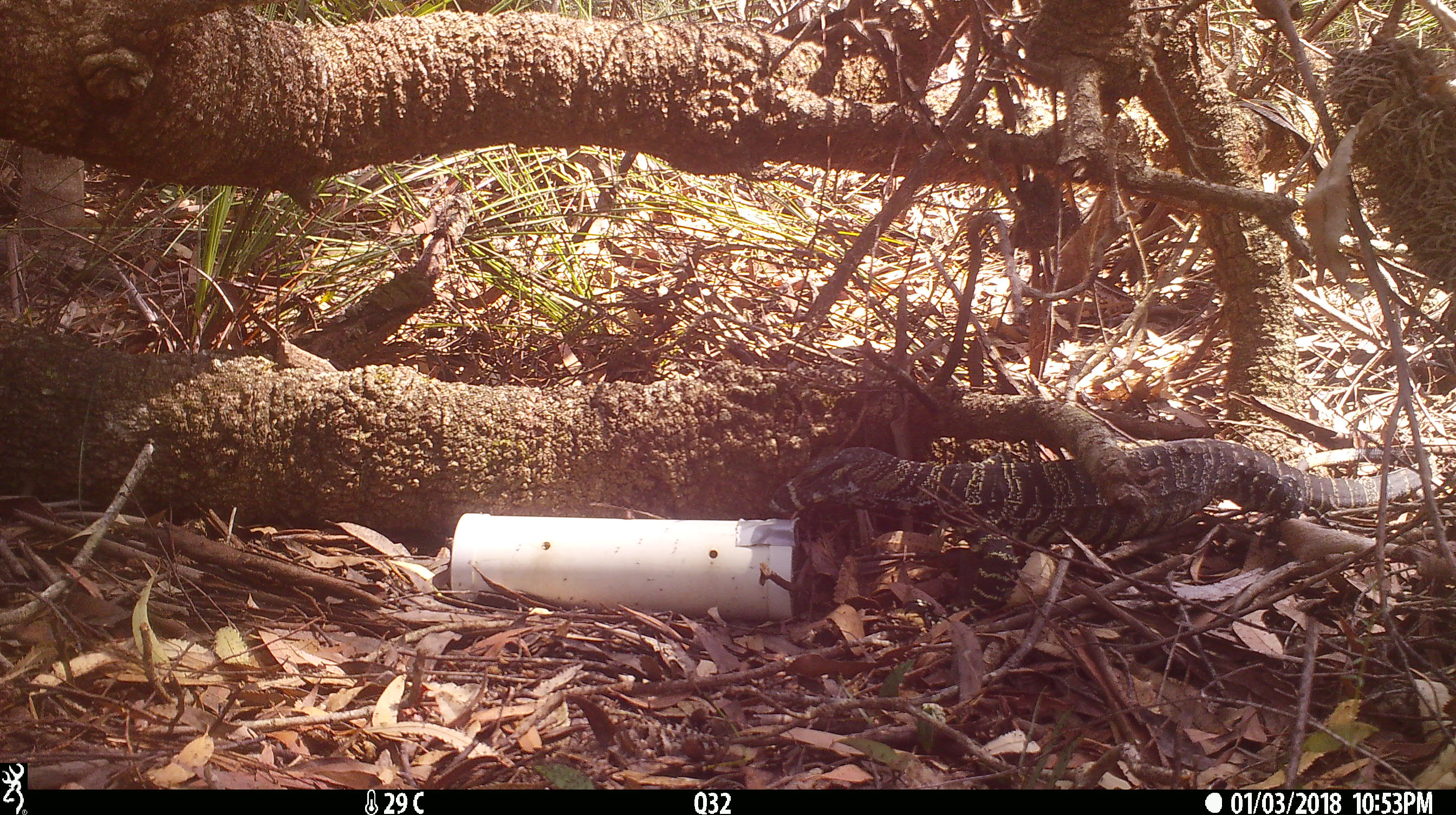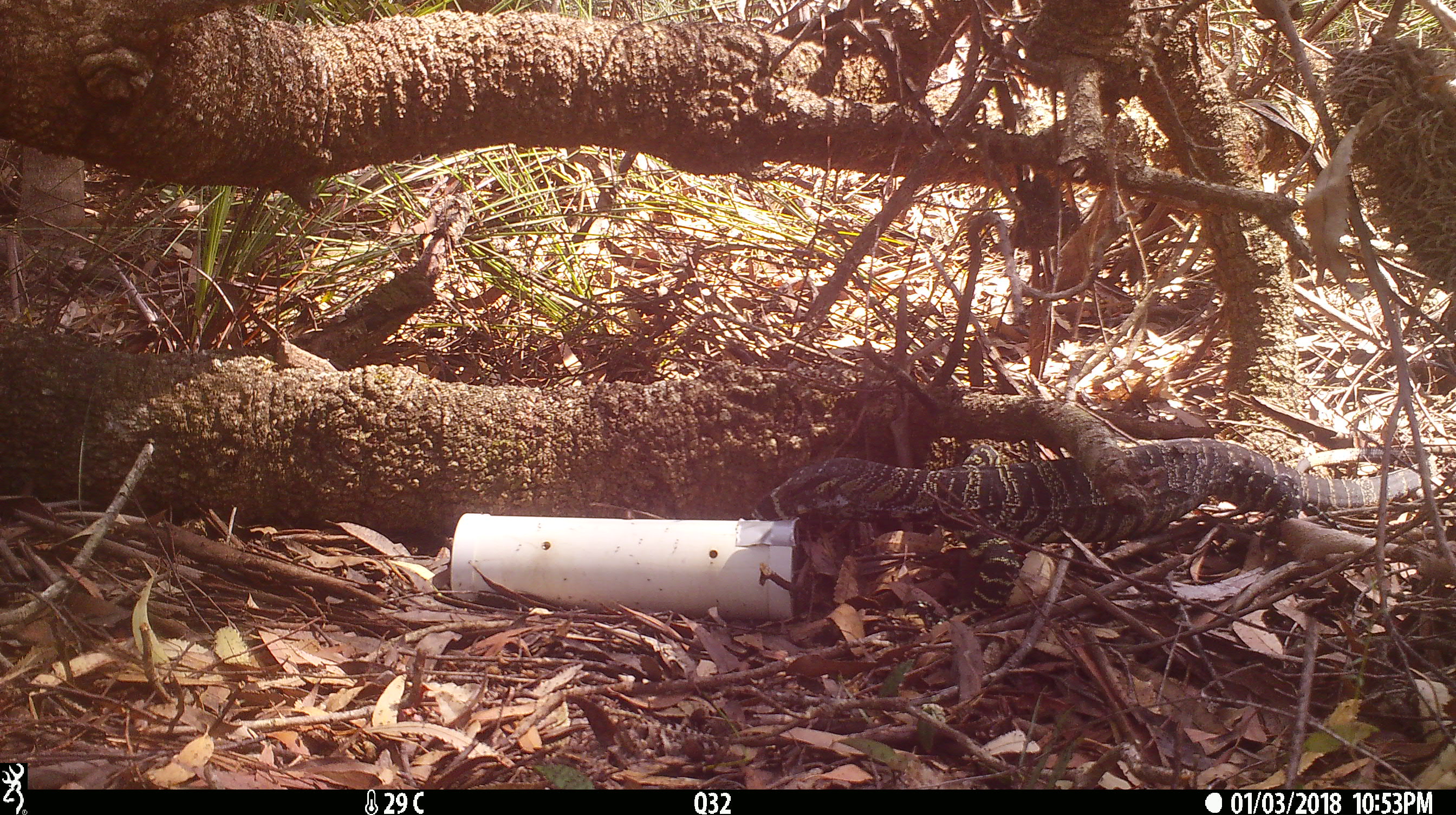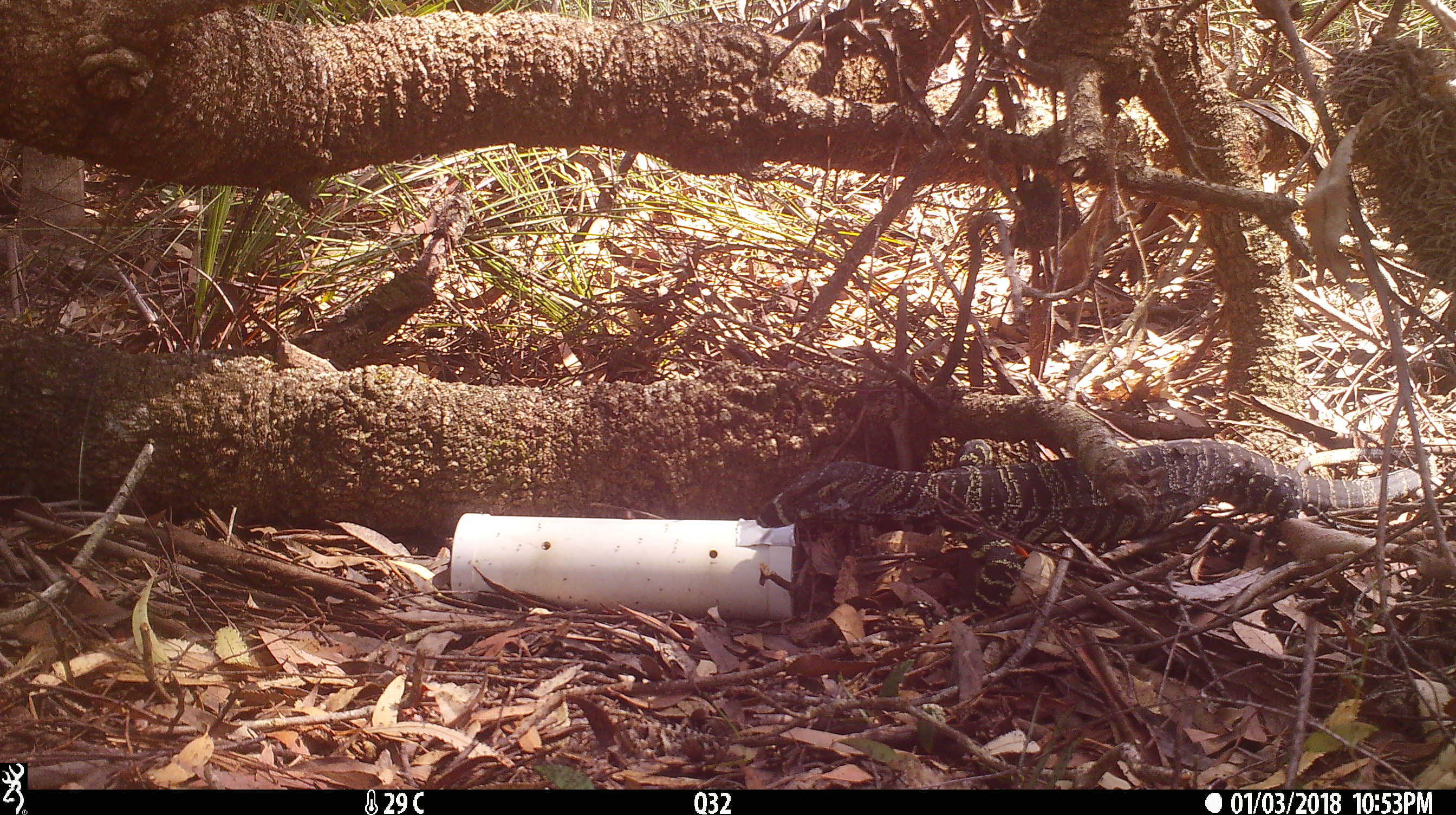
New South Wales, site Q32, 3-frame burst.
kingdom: Animalia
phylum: Chordata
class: Reptilia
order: Squamata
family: Varanidae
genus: Varanus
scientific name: Varanus varius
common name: lace monitor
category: goanna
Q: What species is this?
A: Goanna (lace monitor) (Varanus varius).